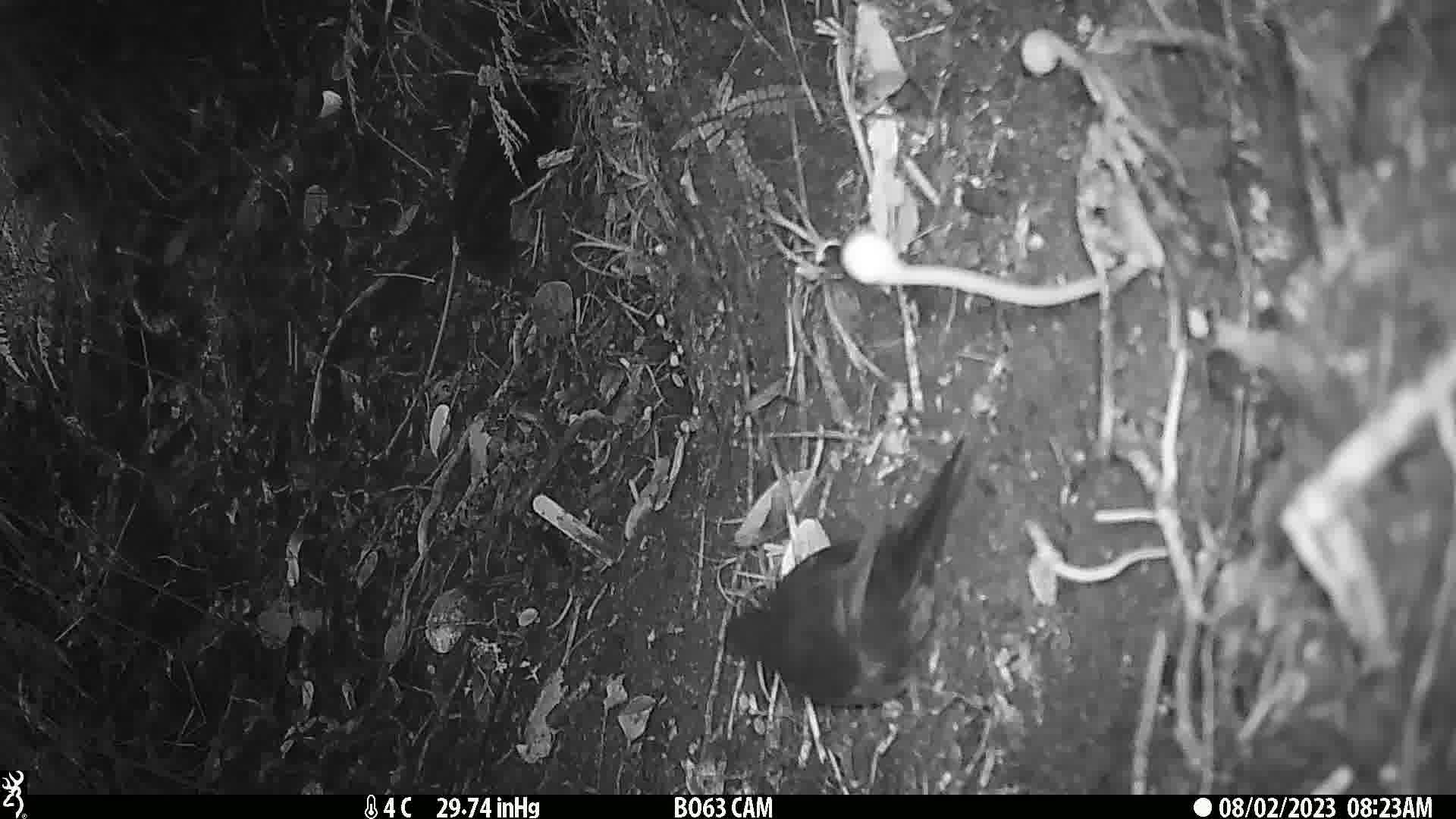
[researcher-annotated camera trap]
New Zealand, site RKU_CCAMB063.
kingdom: Animalia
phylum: Chordata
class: Aves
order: Psittaciformes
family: Psittaculidae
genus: Cyanoramphus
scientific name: Cyanoramphus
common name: parakeet